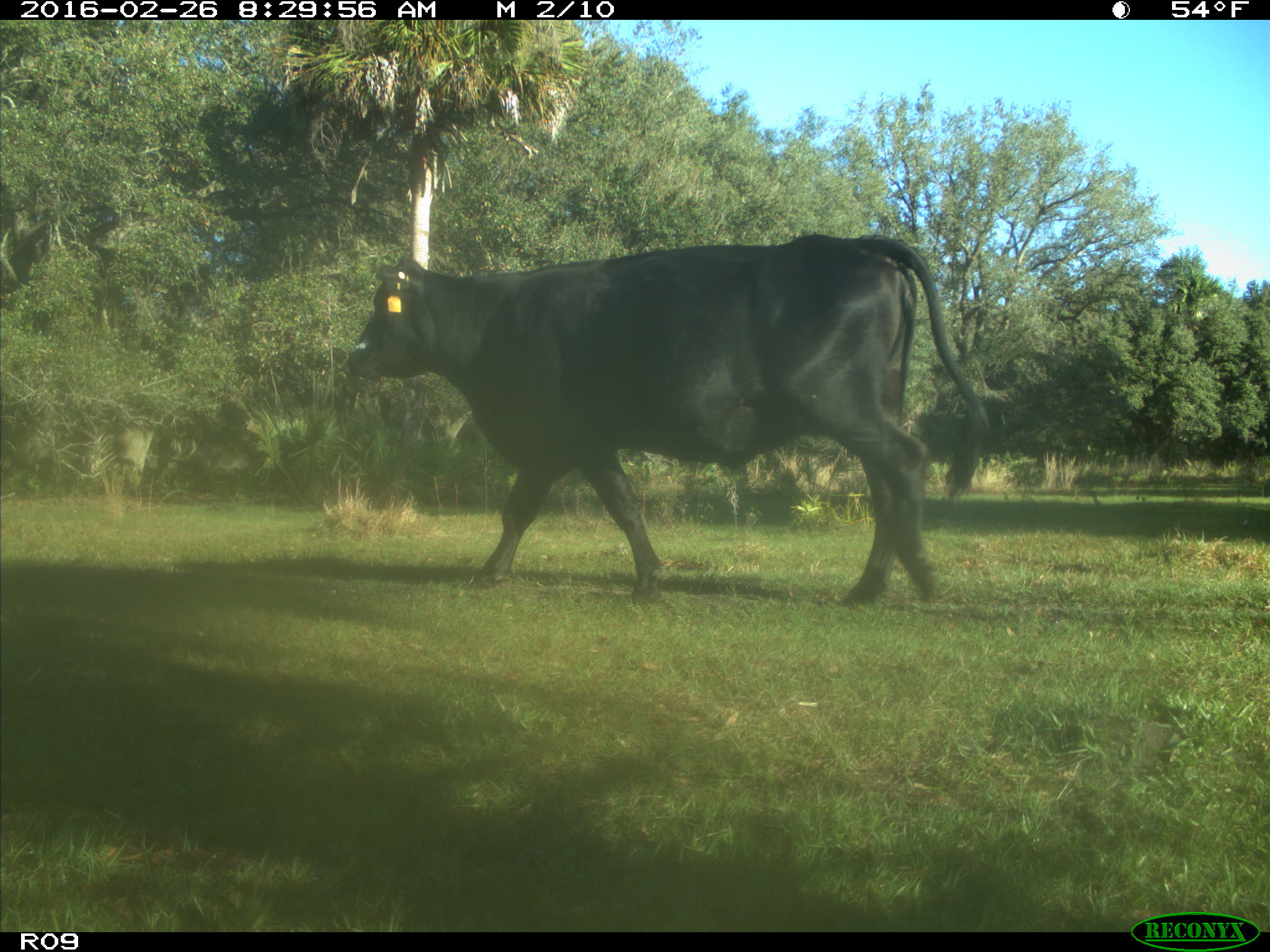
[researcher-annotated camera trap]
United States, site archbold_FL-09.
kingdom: Animalia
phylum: Chordata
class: Mammalia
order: Artiodactyla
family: Bovidae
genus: Bos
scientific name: Bos taurus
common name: domestic cow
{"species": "Bos taurus (domestic cow)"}